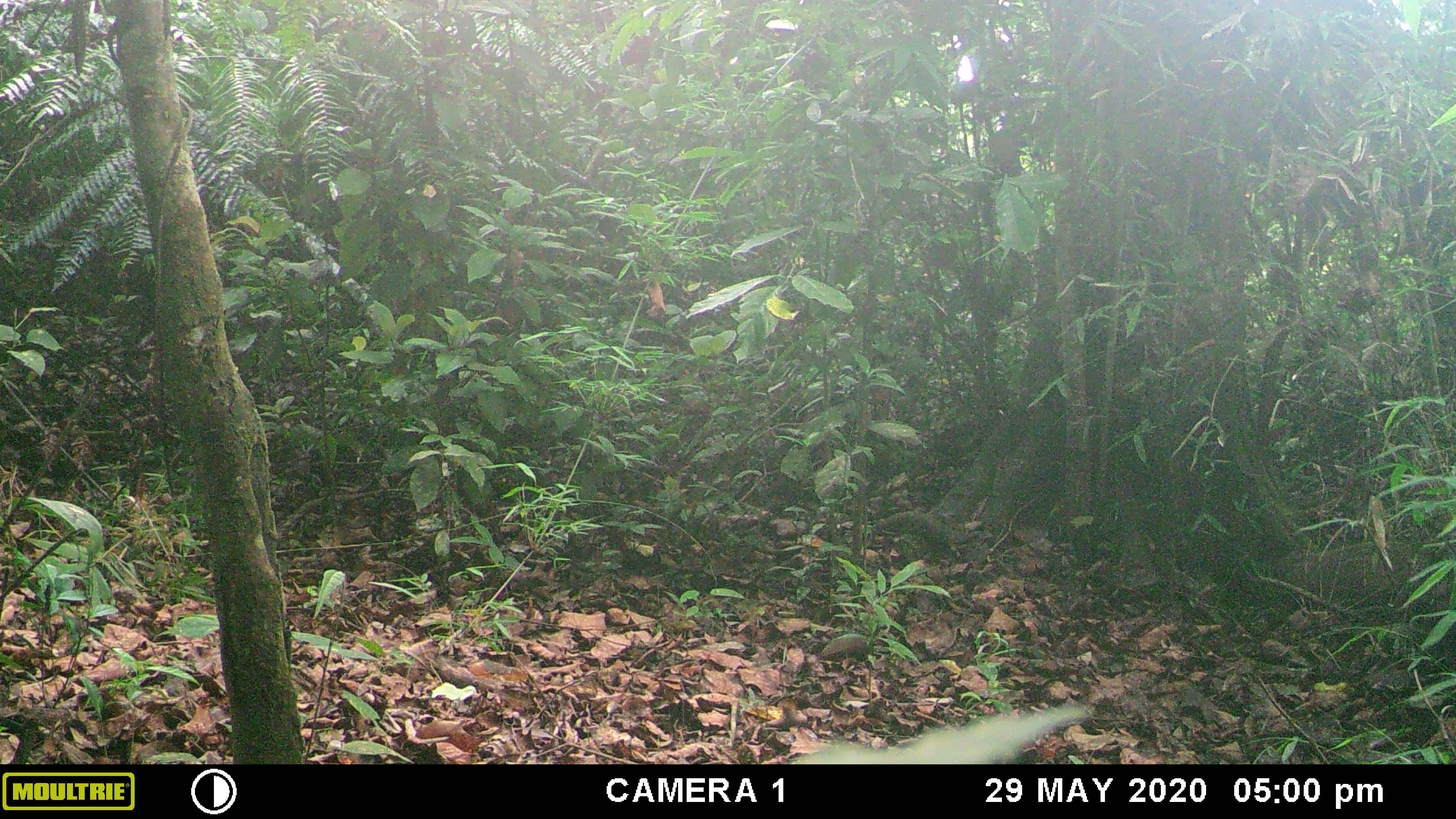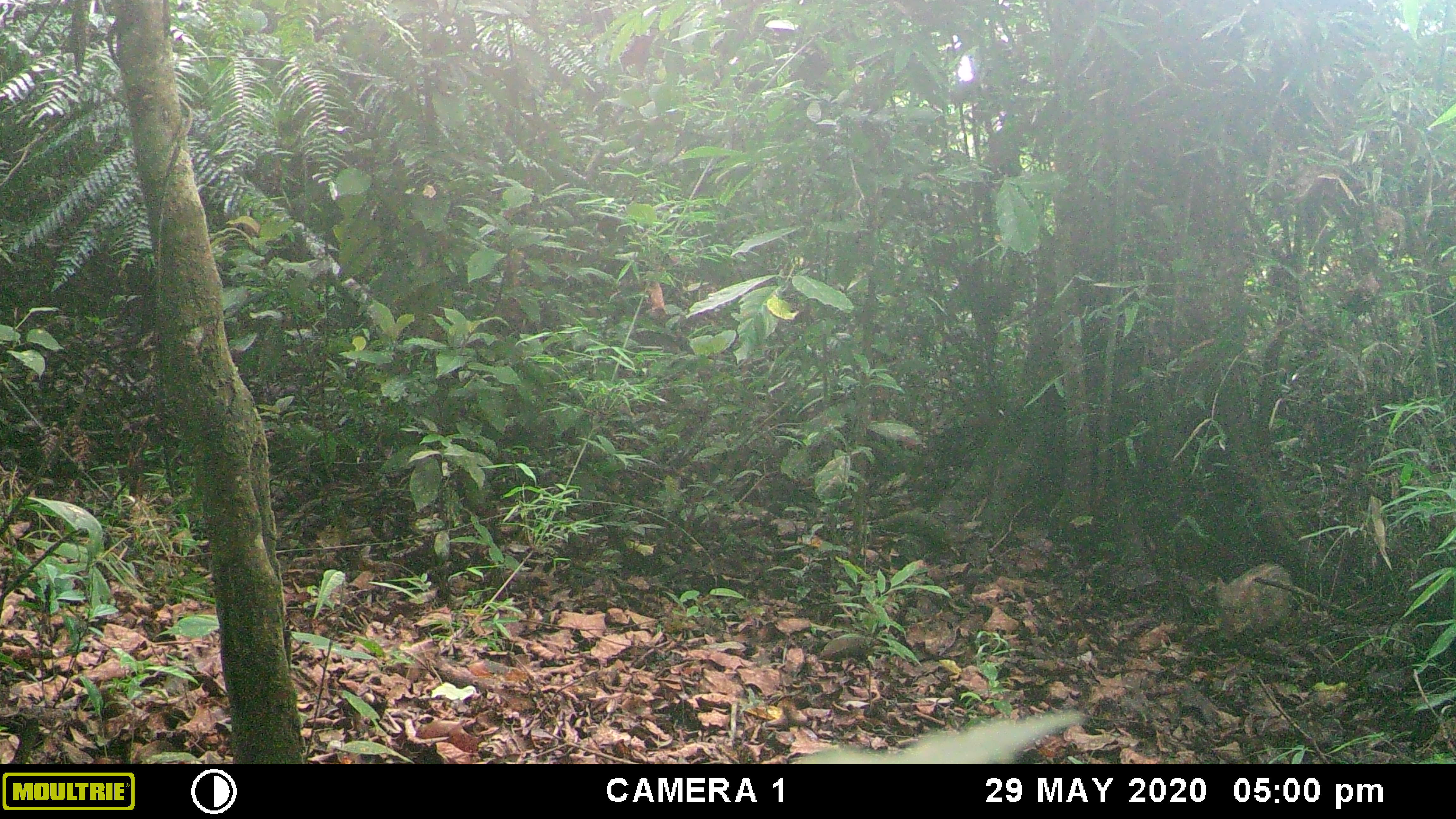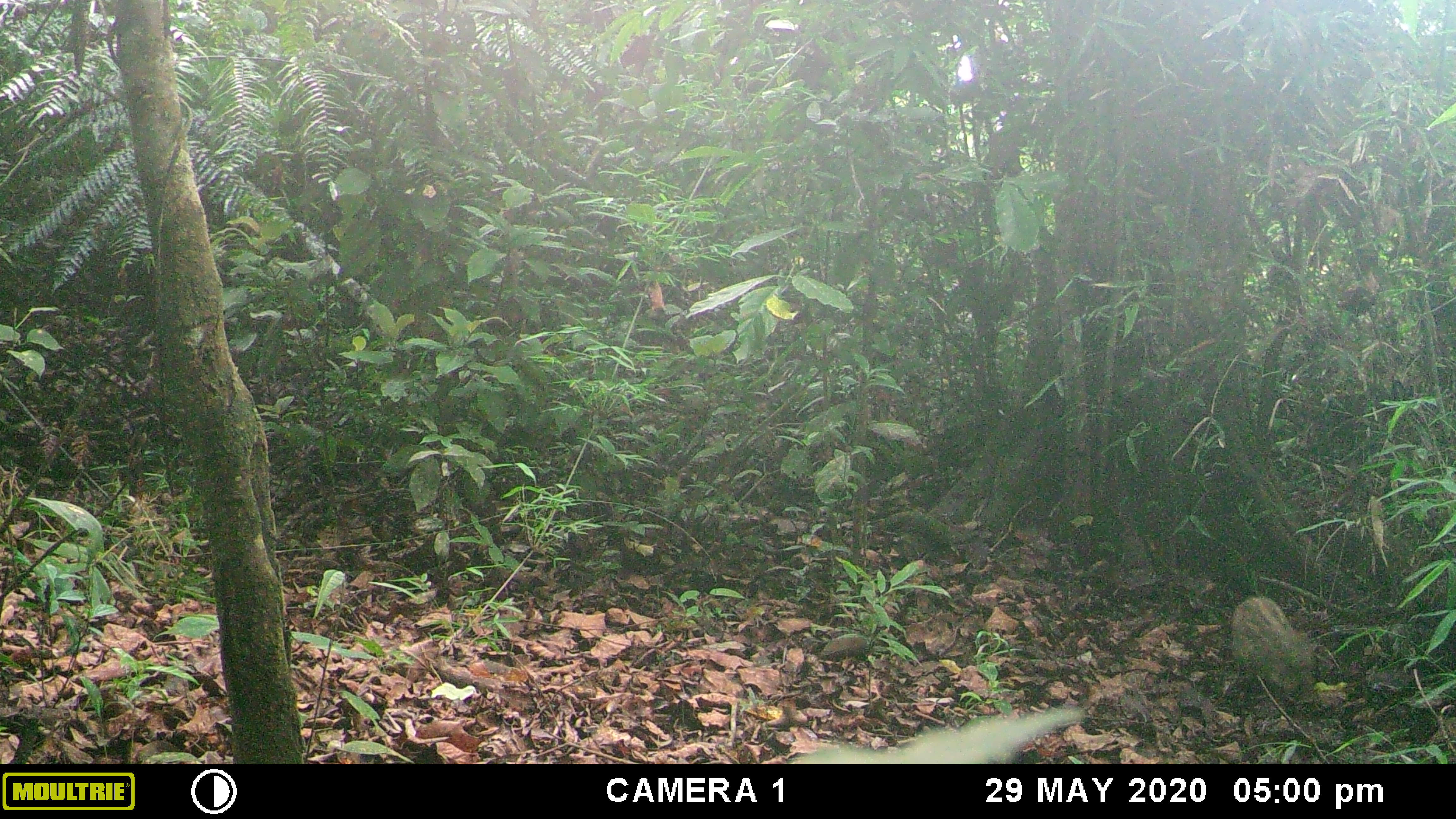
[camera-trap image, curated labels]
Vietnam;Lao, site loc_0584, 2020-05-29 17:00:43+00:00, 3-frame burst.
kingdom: Animalia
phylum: Chordata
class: Mammalia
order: Artiodactyla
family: Suidae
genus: Sus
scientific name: Sus scrofa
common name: eurasian wild pig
Eurasian wild pig (Sus scrofa). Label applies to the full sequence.